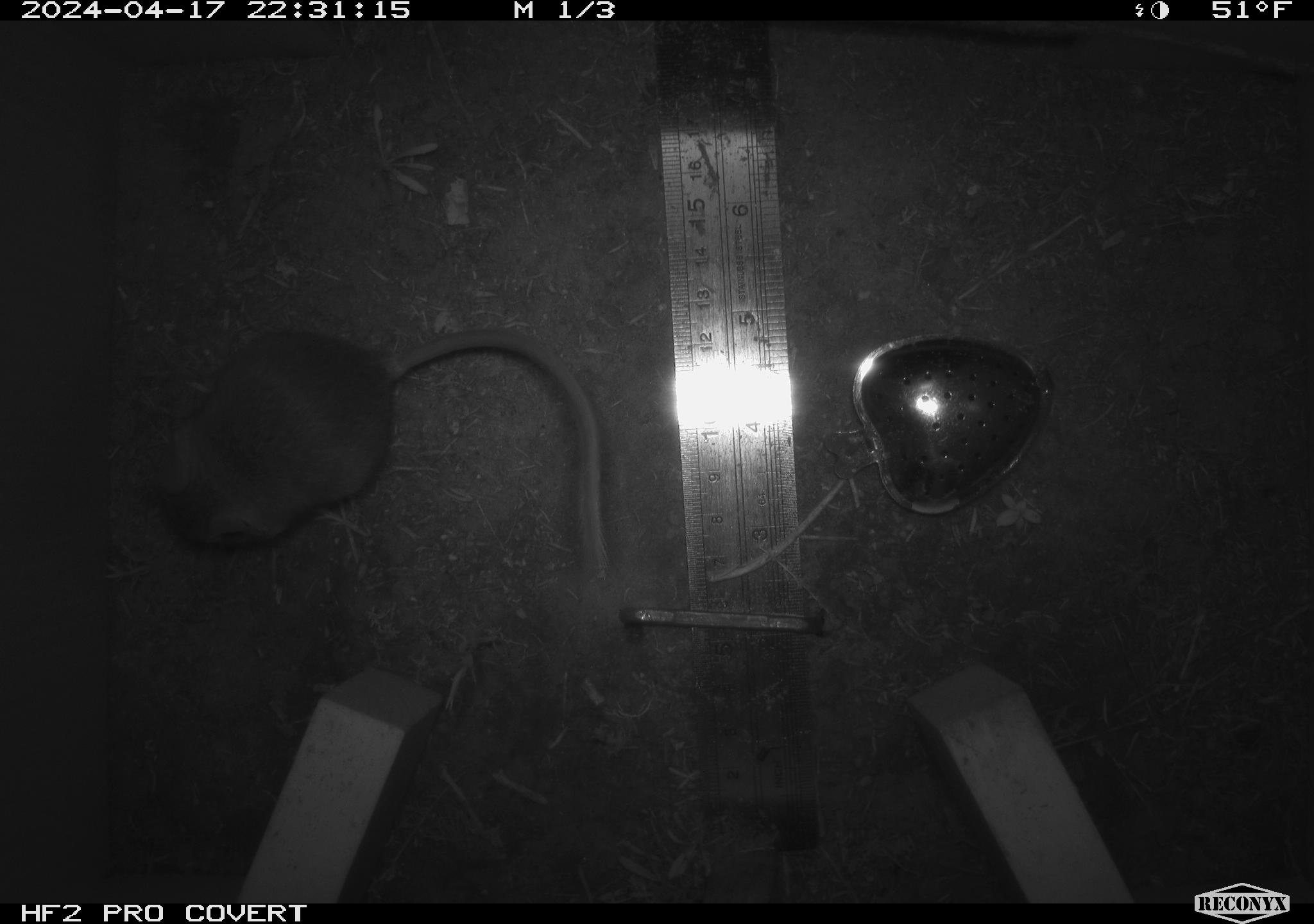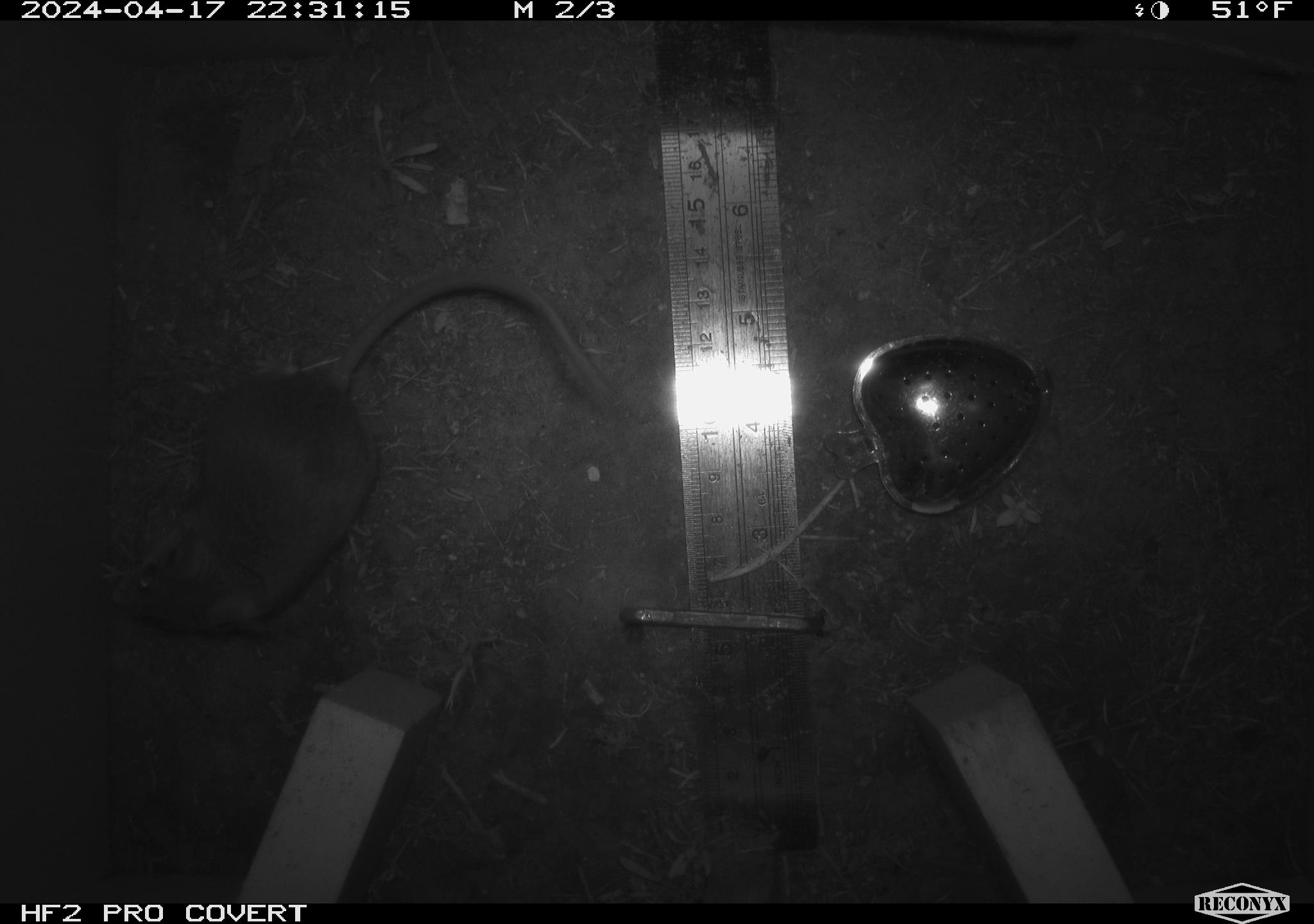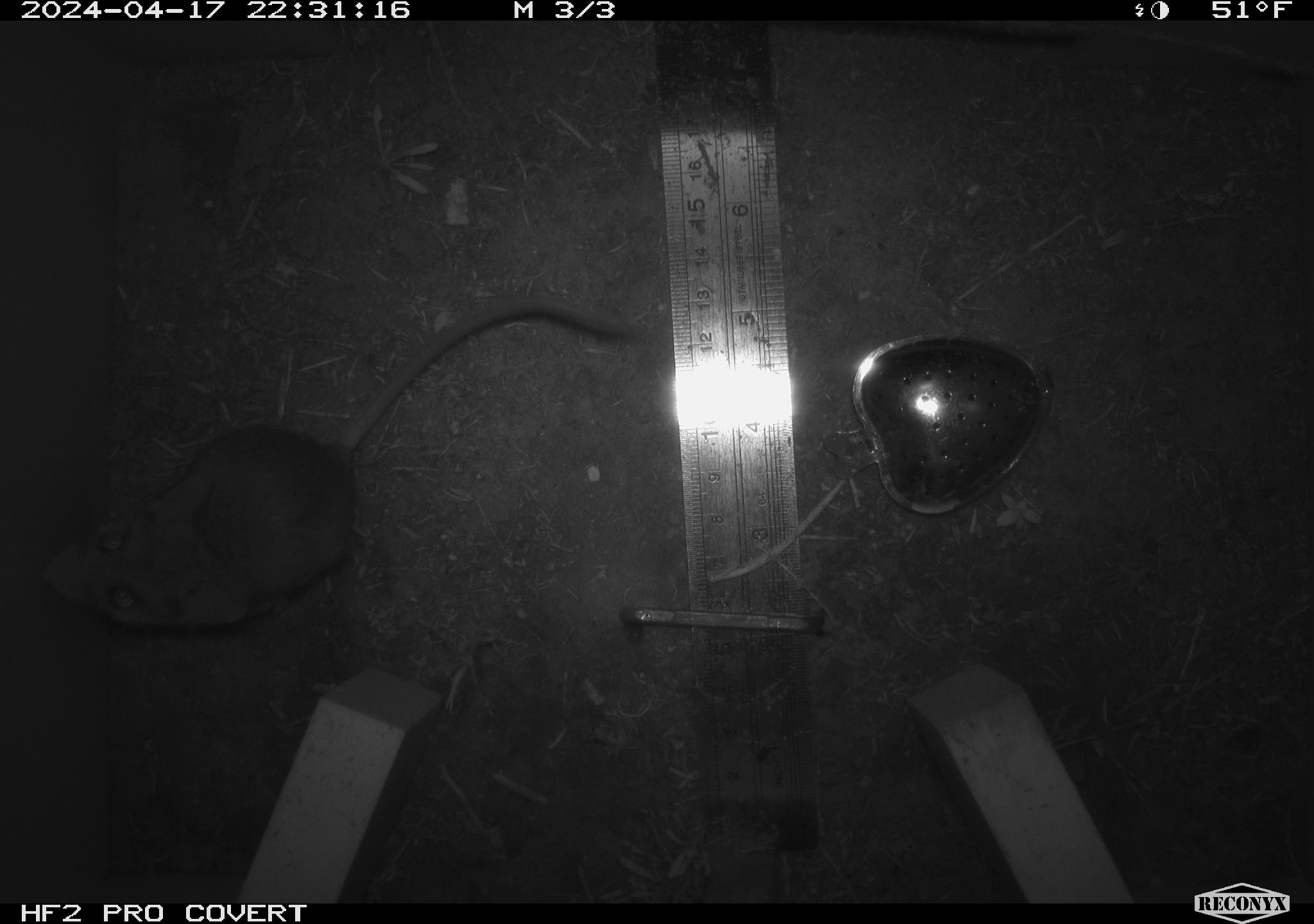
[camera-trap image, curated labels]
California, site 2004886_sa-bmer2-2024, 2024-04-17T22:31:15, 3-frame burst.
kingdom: Animalia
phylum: Chordata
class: Mammalia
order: Rodentia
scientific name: Rodentia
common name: mouse species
Mouse species (Rodentia).